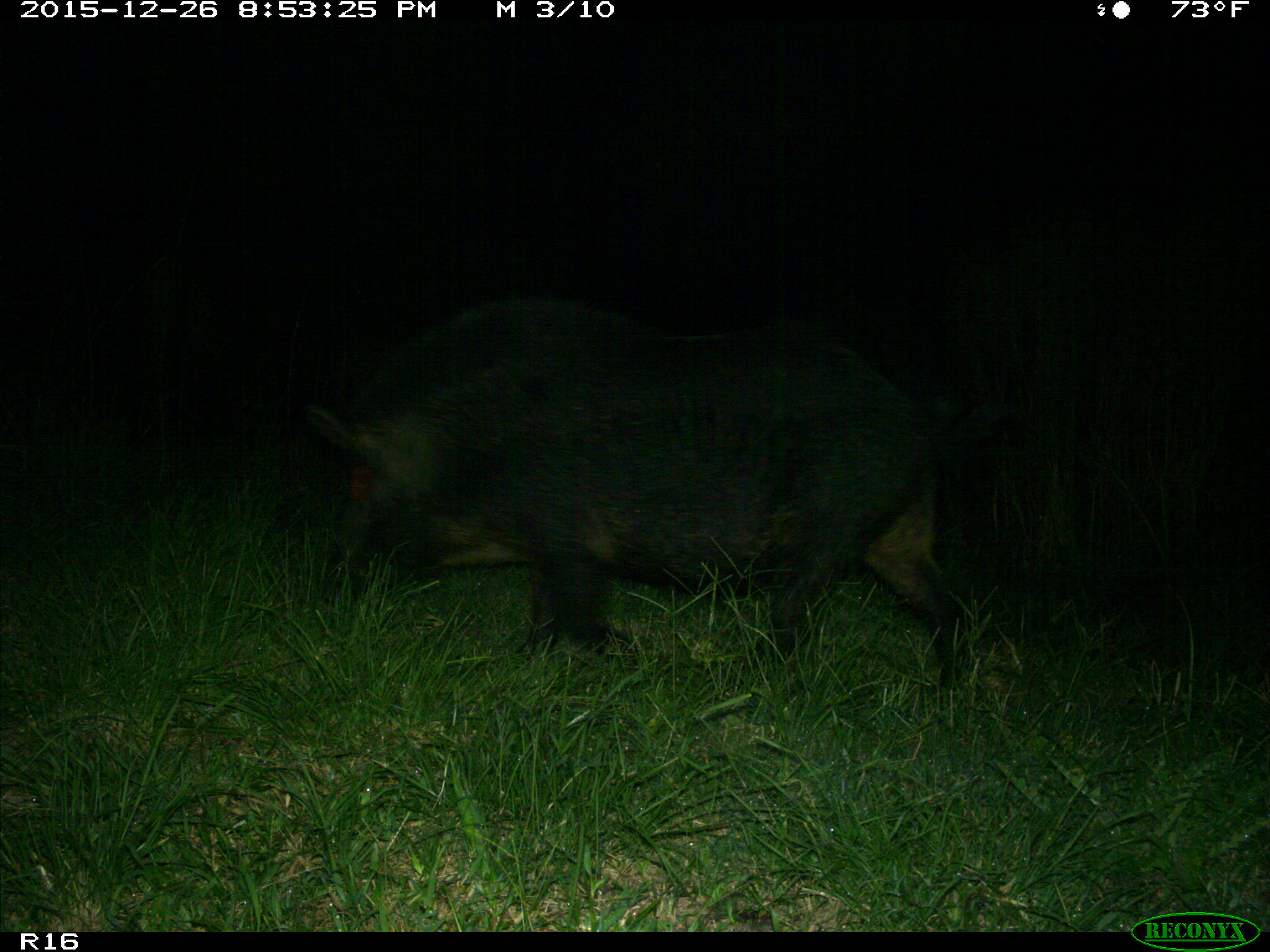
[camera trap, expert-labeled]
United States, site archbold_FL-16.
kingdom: Animalia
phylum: Chordata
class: Mammalia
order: Artiodactyla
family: Suidae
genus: Sus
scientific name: Sus scrofa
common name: wild boar